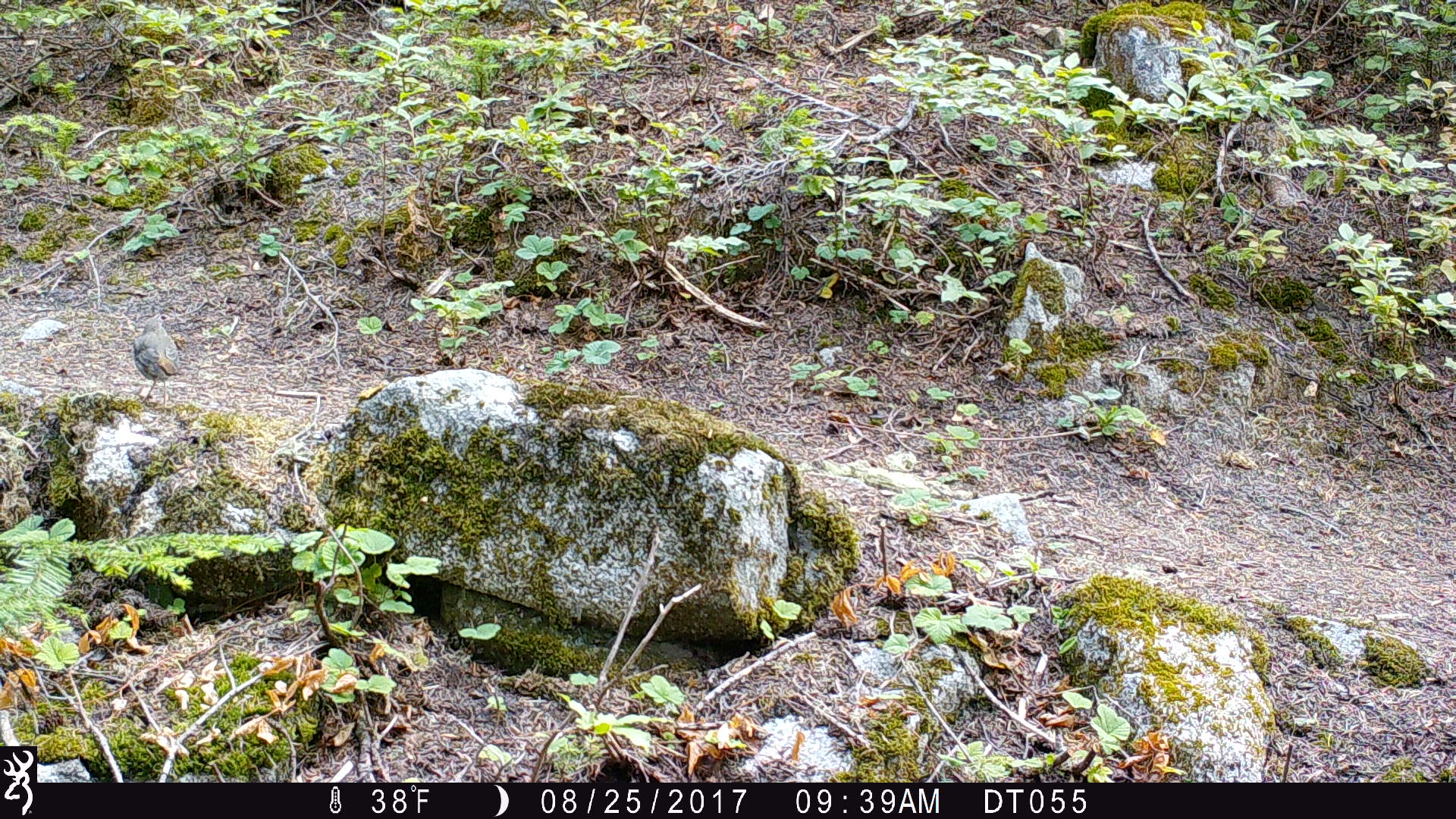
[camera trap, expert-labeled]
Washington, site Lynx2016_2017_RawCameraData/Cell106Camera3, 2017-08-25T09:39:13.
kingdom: Animalia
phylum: Chordata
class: Aves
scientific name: Aves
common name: birds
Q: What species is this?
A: Aves (birds).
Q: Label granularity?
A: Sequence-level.